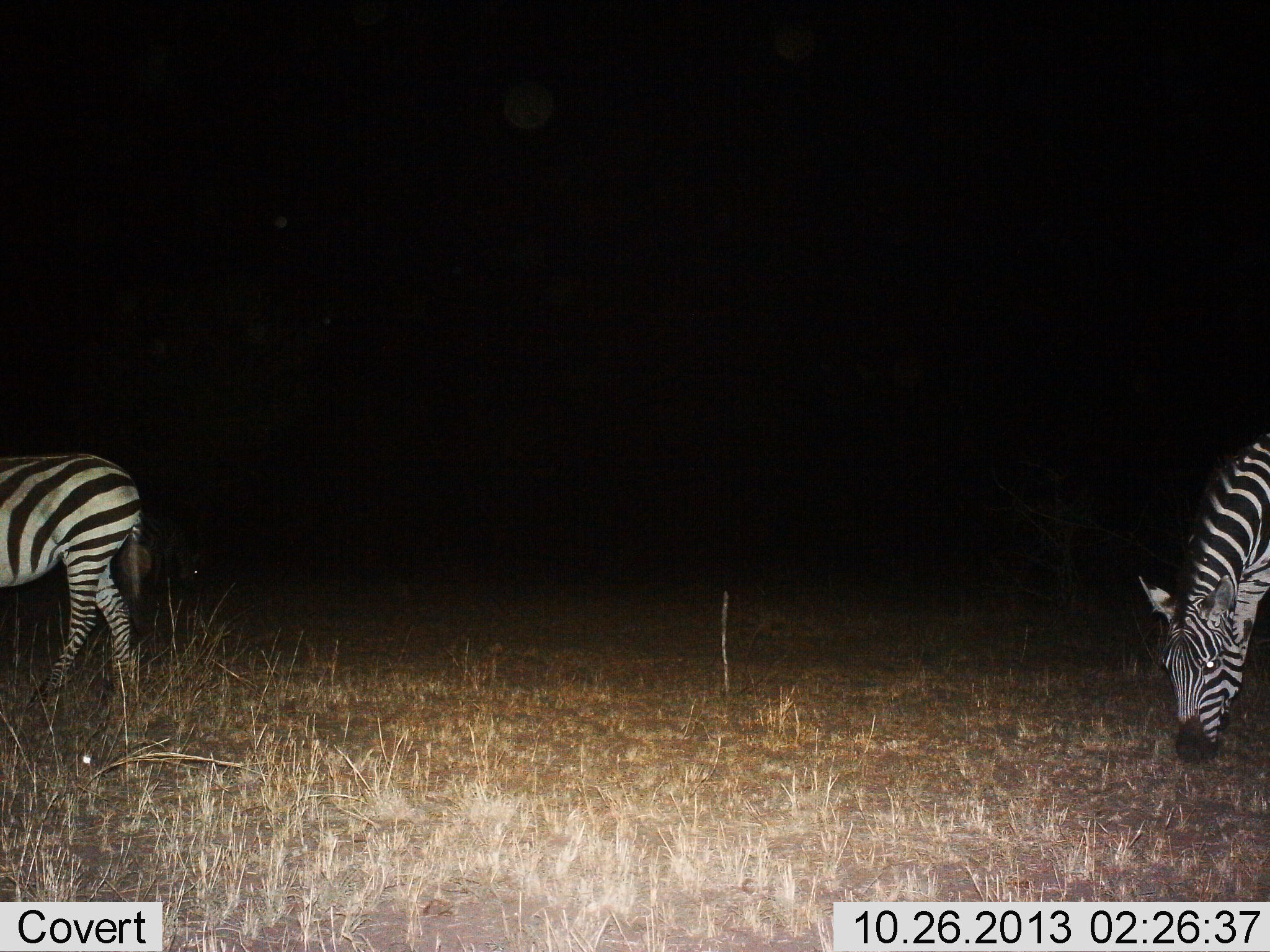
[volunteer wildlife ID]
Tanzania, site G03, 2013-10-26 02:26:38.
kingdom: Animalia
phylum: Chordata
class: Mammalia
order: Perissodactyla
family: Equidae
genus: Equus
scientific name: Equus quagga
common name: plains zebra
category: zebra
Zebra (plains zebra) (Equus quagga), count 2. Behavior (volunteer vote fractions): standing 45%, resting 0%, moving 18%, interacting 0%. Young present (vote fraction): 0%. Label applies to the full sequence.